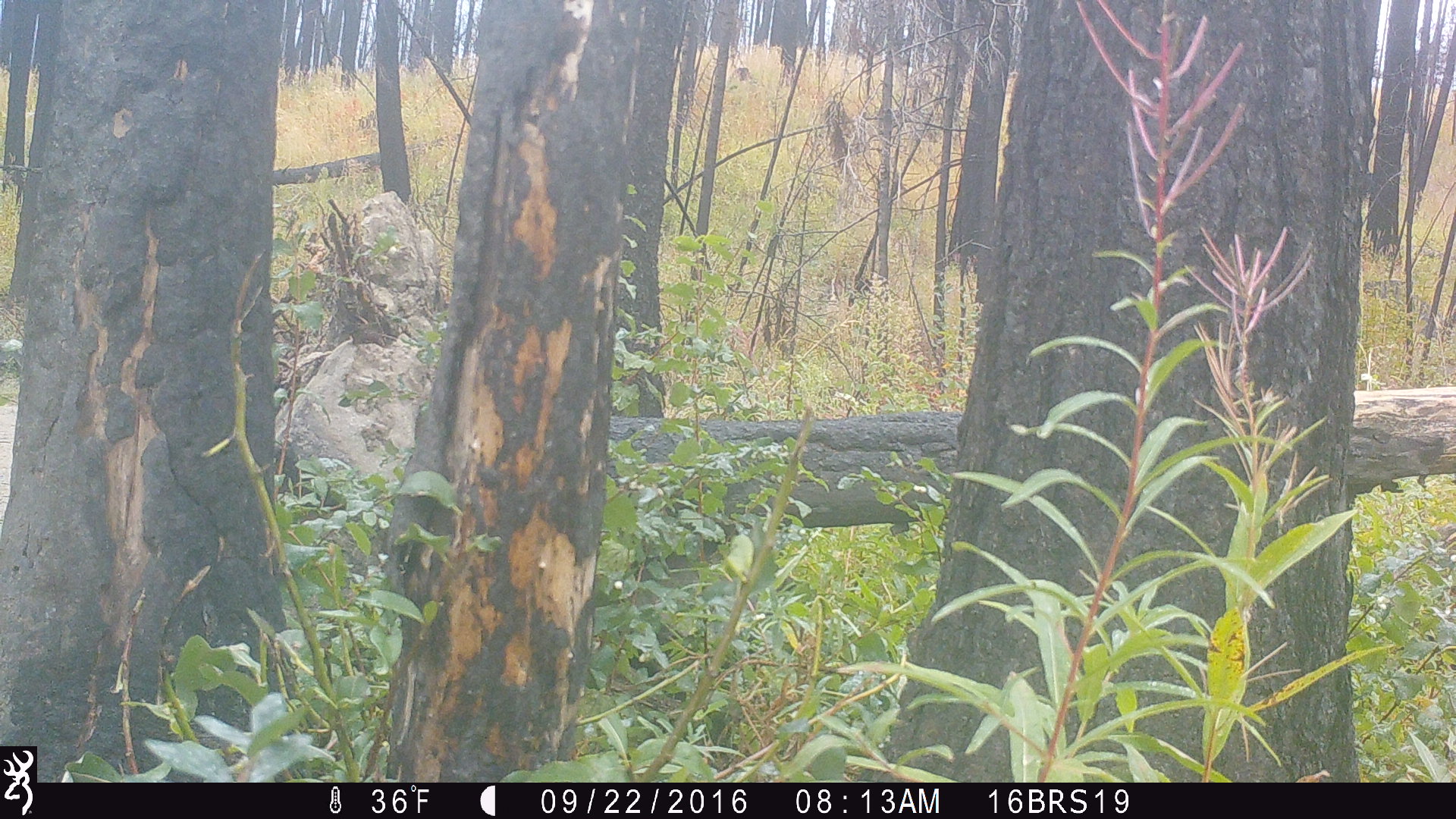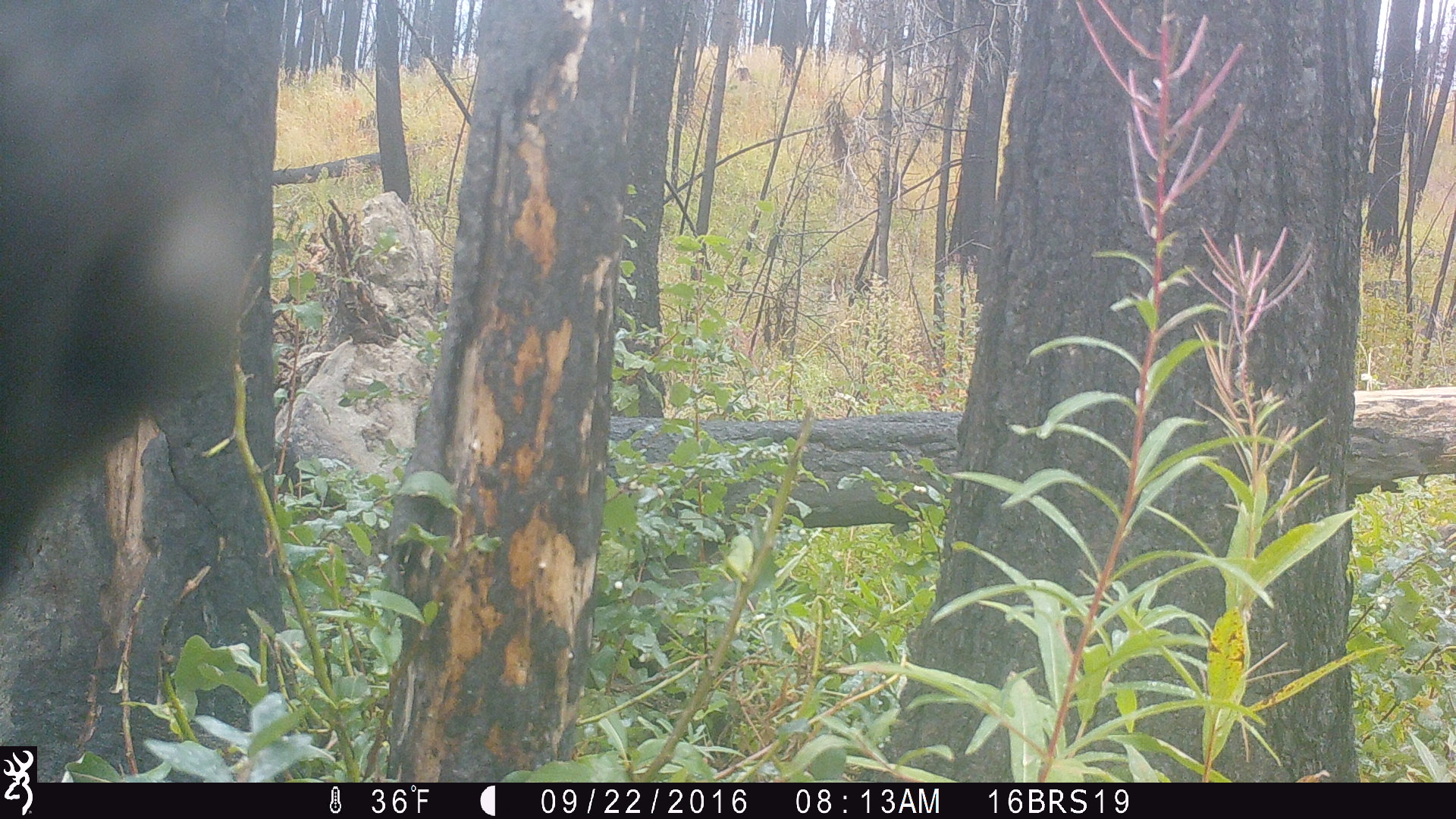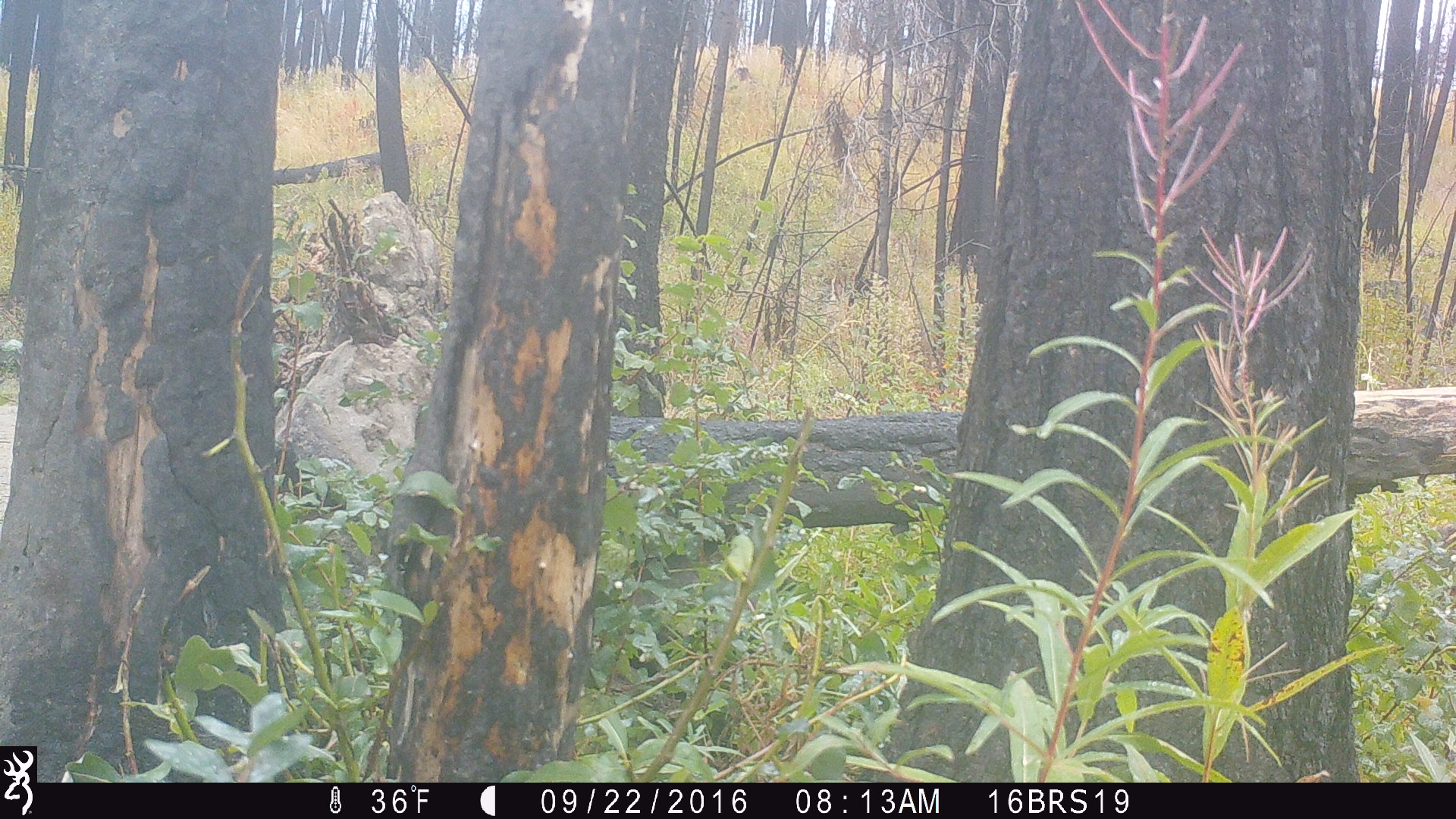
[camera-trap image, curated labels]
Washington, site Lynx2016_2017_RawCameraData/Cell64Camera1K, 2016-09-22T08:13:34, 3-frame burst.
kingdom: Animalia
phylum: Chordata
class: Mammalia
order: Artiodactyla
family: Bovidae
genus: Bos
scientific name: Bos taurus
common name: domestic cattle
Domestic cattle (Bos taurus). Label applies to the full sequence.